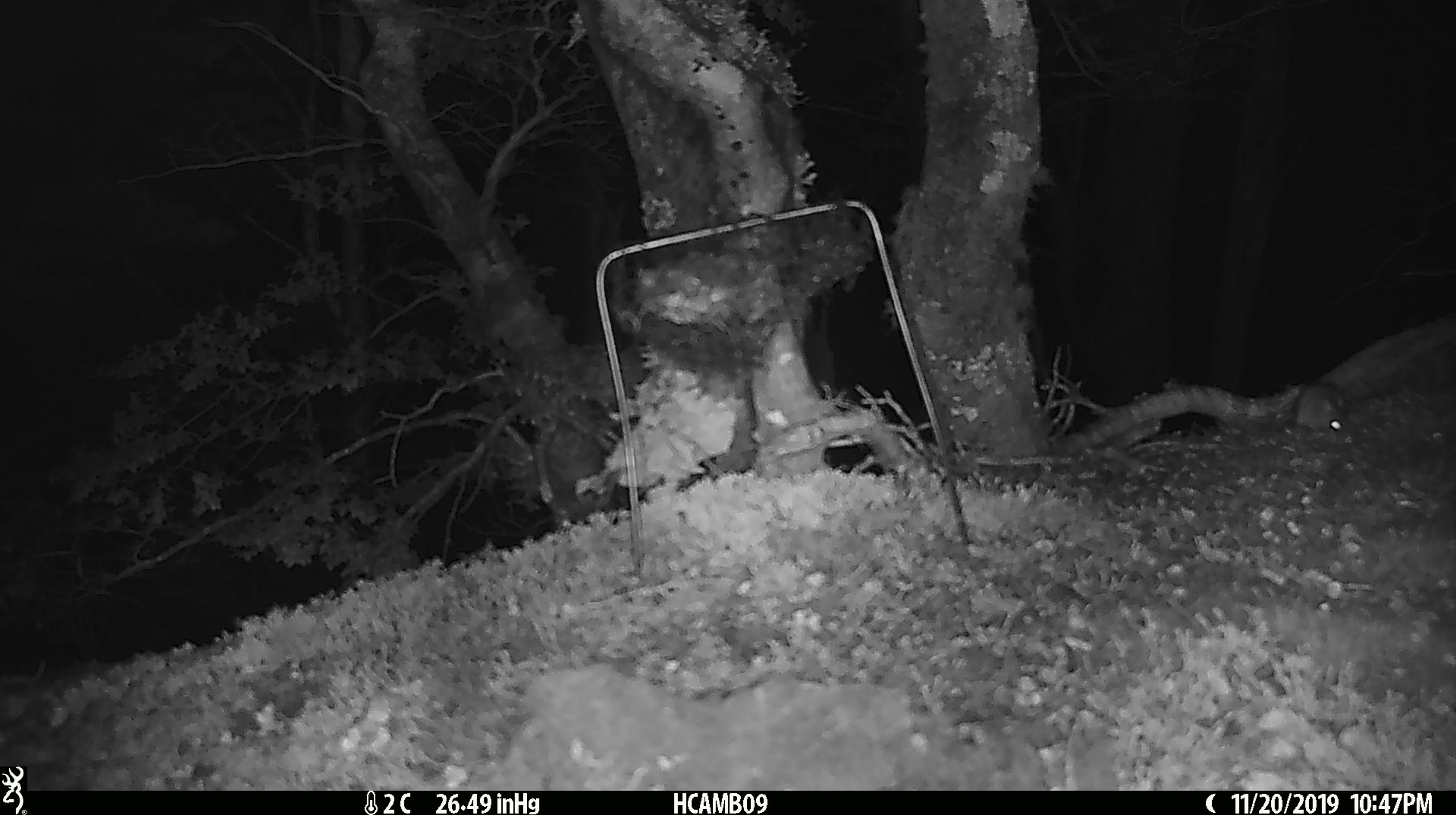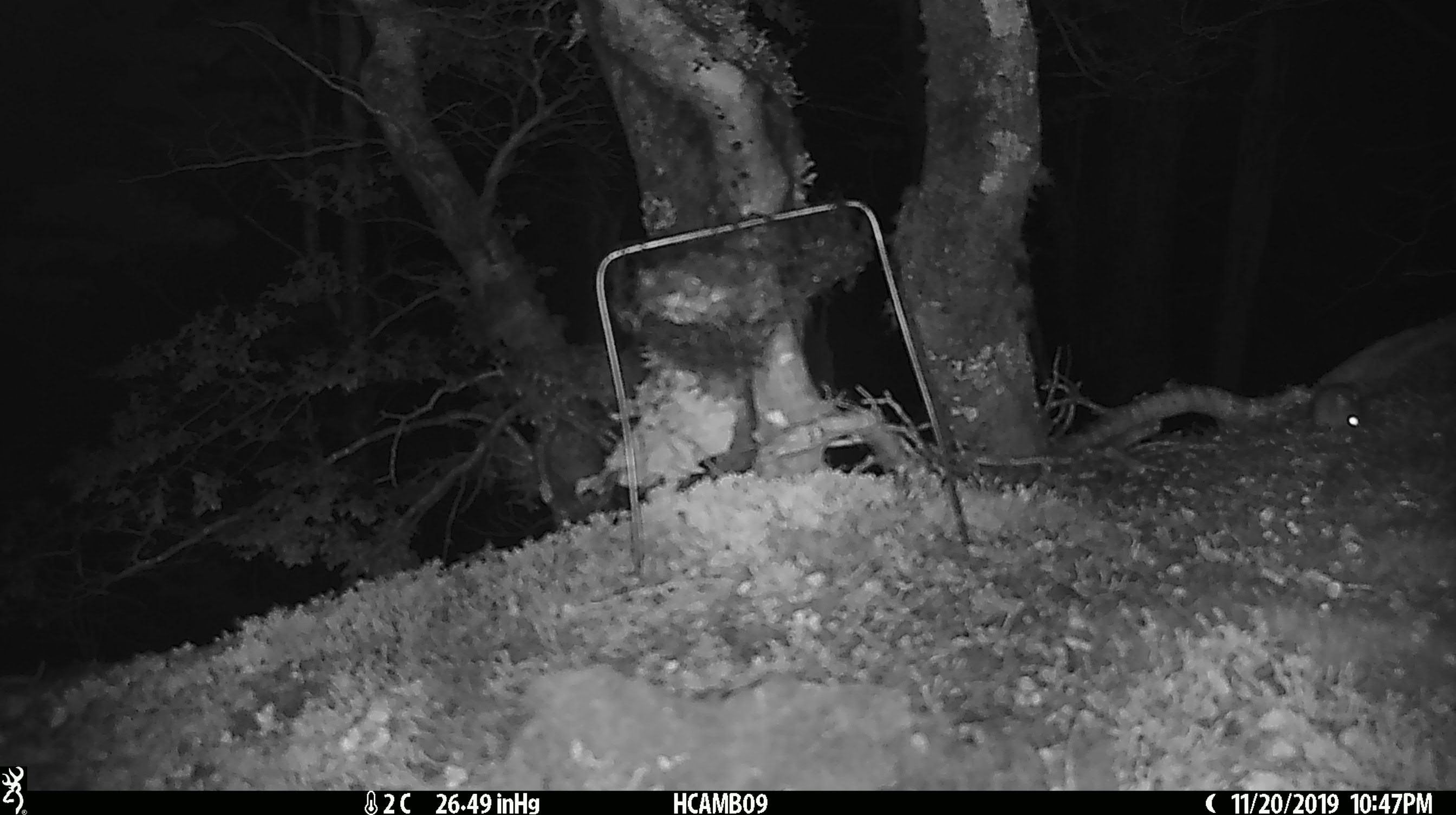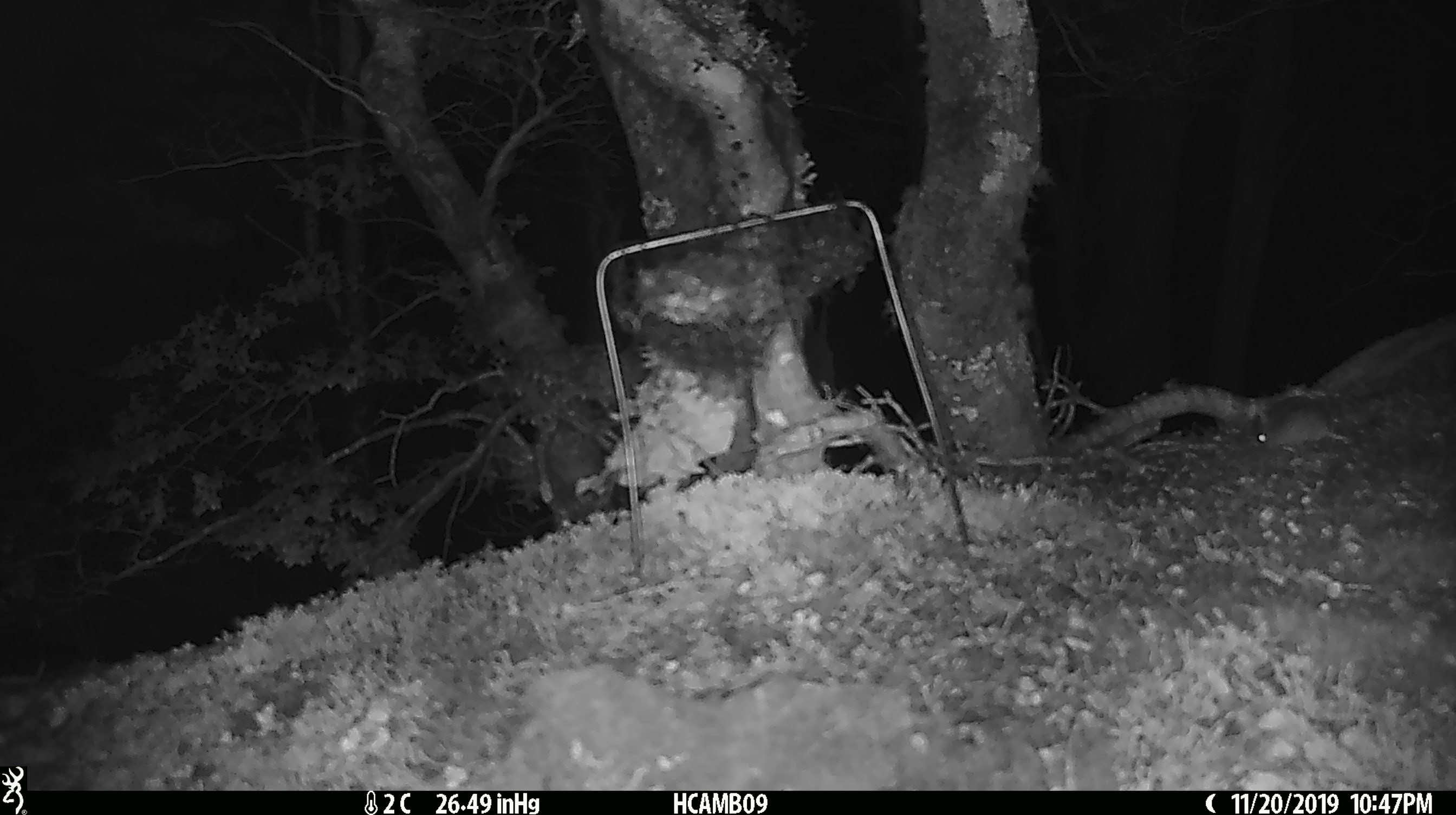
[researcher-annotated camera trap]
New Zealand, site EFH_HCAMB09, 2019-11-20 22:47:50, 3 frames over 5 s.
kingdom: Animalia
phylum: Chordata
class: Mammalia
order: Rodentia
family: Muridae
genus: Mus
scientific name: Mus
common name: mouse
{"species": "mouse (Mus)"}